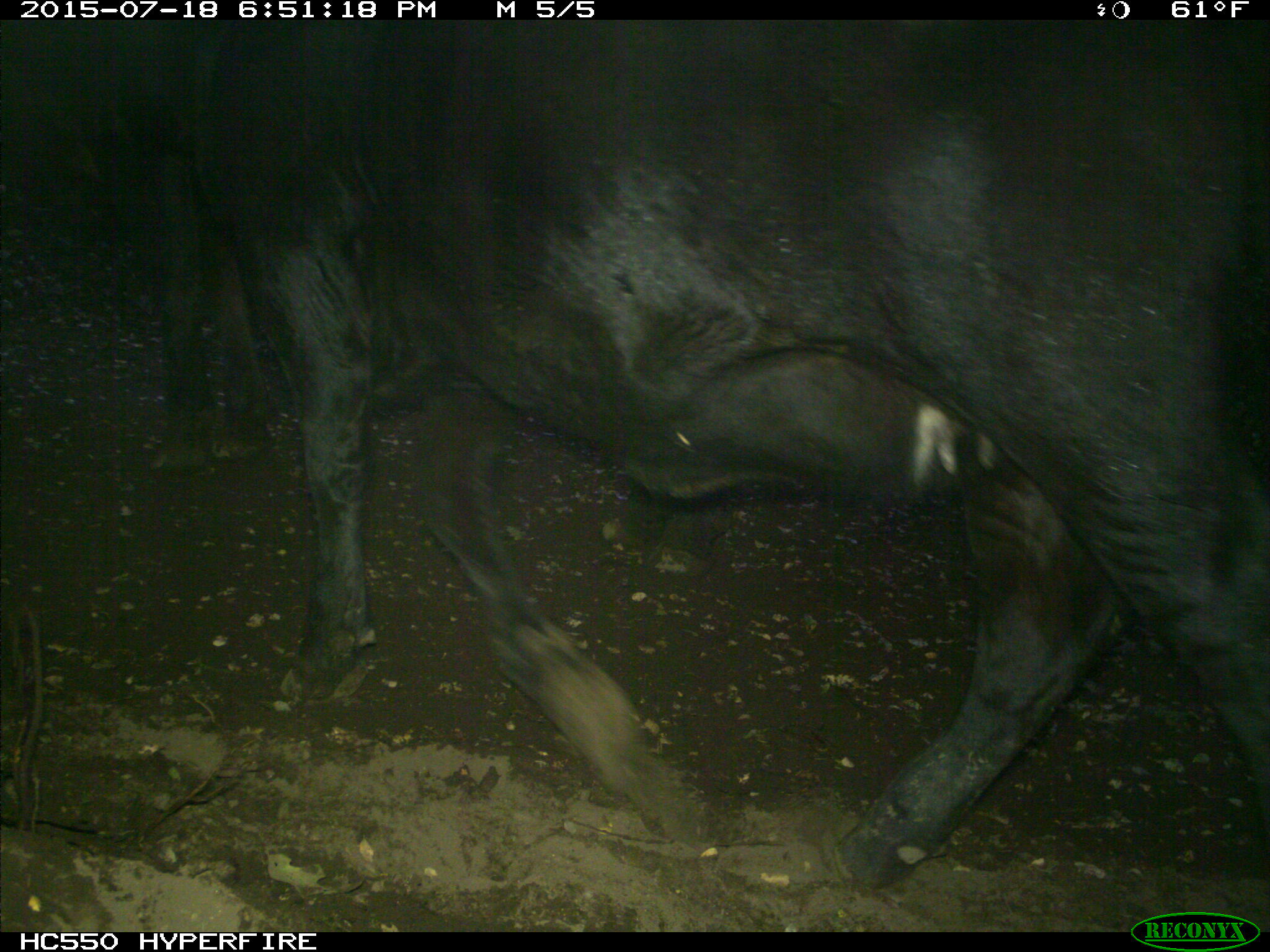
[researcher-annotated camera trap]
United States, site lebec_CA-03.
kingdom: Animalia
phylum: Chordata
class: Mammalia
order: Artiodactyla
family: Bovidae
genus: Bos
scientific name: Bos taurus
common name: domestic cow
Bos taurus (domestic cow).